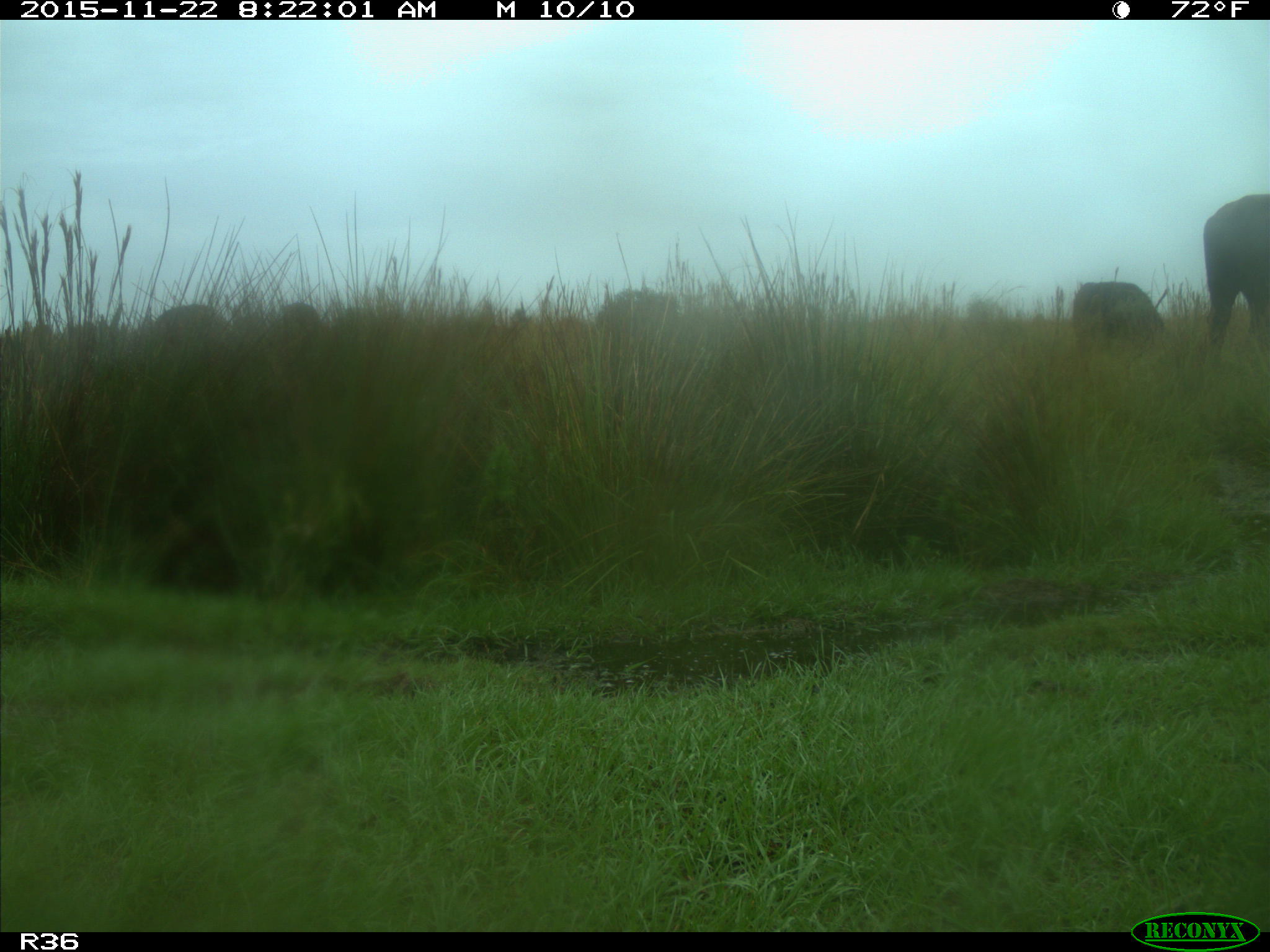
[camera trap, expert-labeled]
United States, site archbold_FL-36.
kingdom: Animalia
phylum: Chordata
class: Mammalia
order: Artiodactyla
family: Bovidae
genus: Bos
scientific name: Bos taurus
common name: domestic cow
Bos taurus (domestic cow).